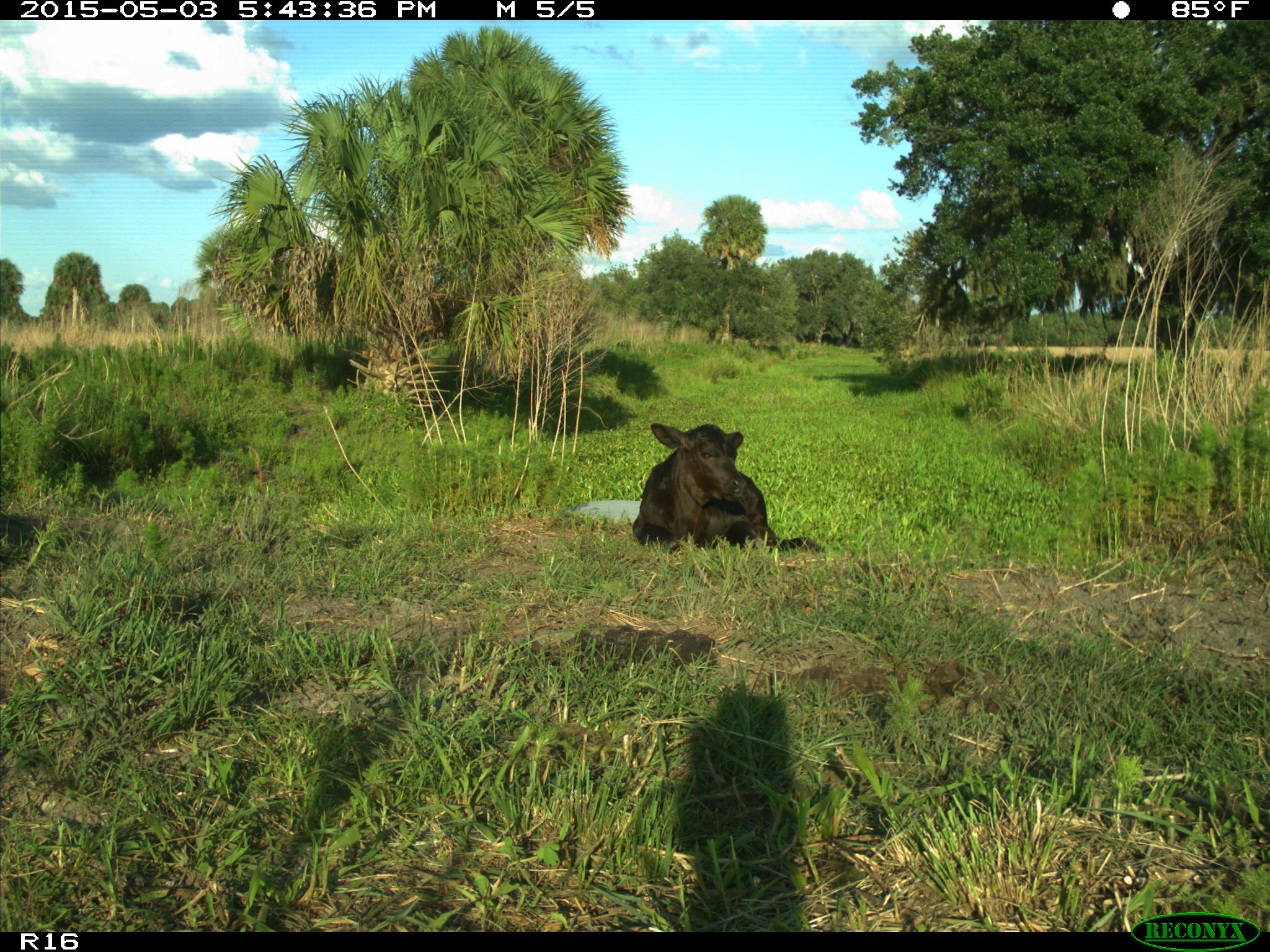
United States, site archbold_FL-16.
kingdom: Animalia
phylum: Chordata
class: Mammalia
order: Artiodactyla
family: Bovidae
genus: Bos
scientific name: Bos taurus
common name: domestic cow